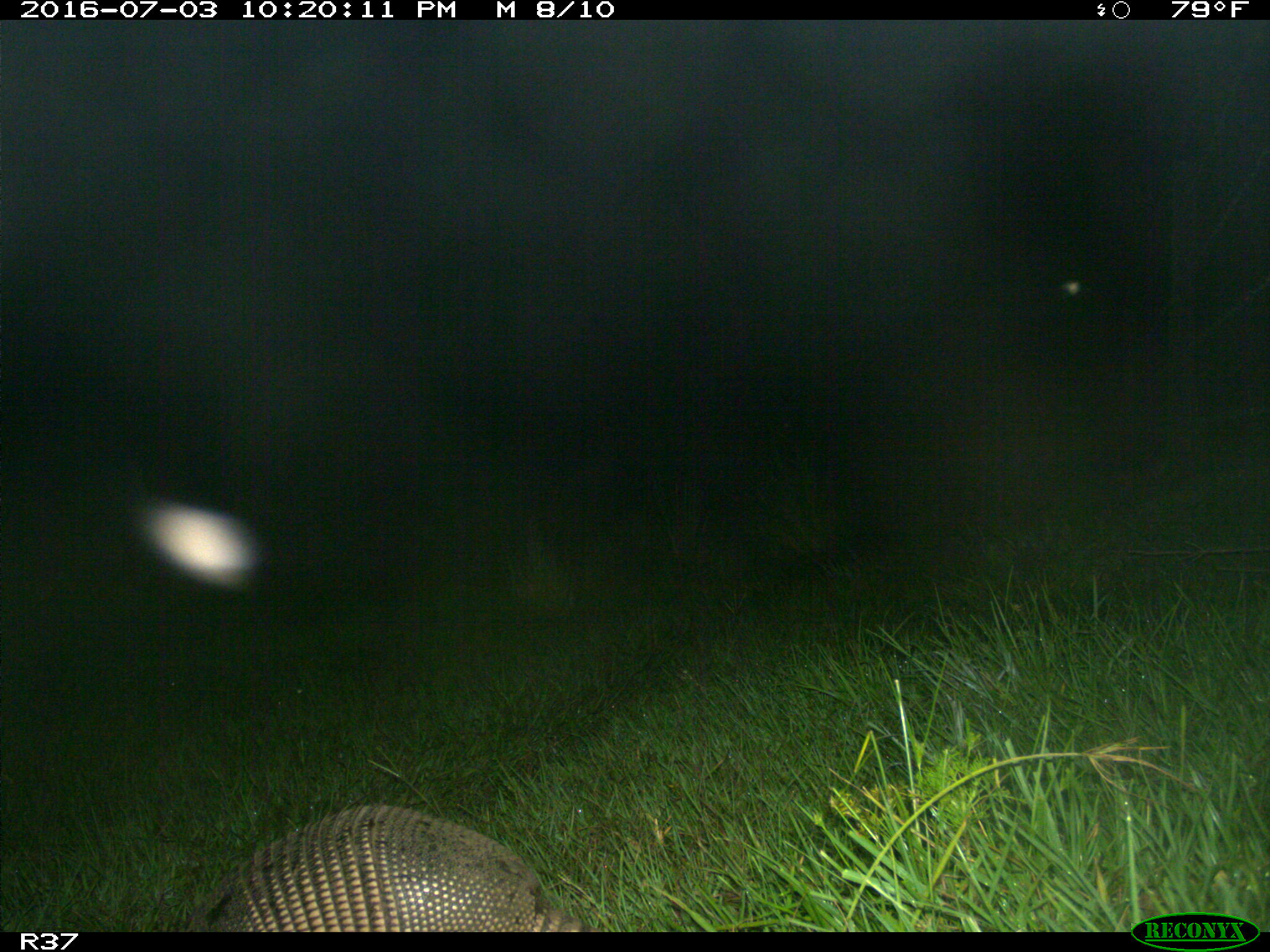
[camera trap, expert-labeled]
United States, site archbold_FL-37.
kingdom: Animalia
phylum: Chordata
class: Mammalia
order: Cingulata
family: Dasypodidae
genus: Dasypus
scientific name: Dasypus novemcinctus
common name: nine-banded armadillo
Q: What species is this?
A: Dasypus novemcinctus (nine-banded armadillo).